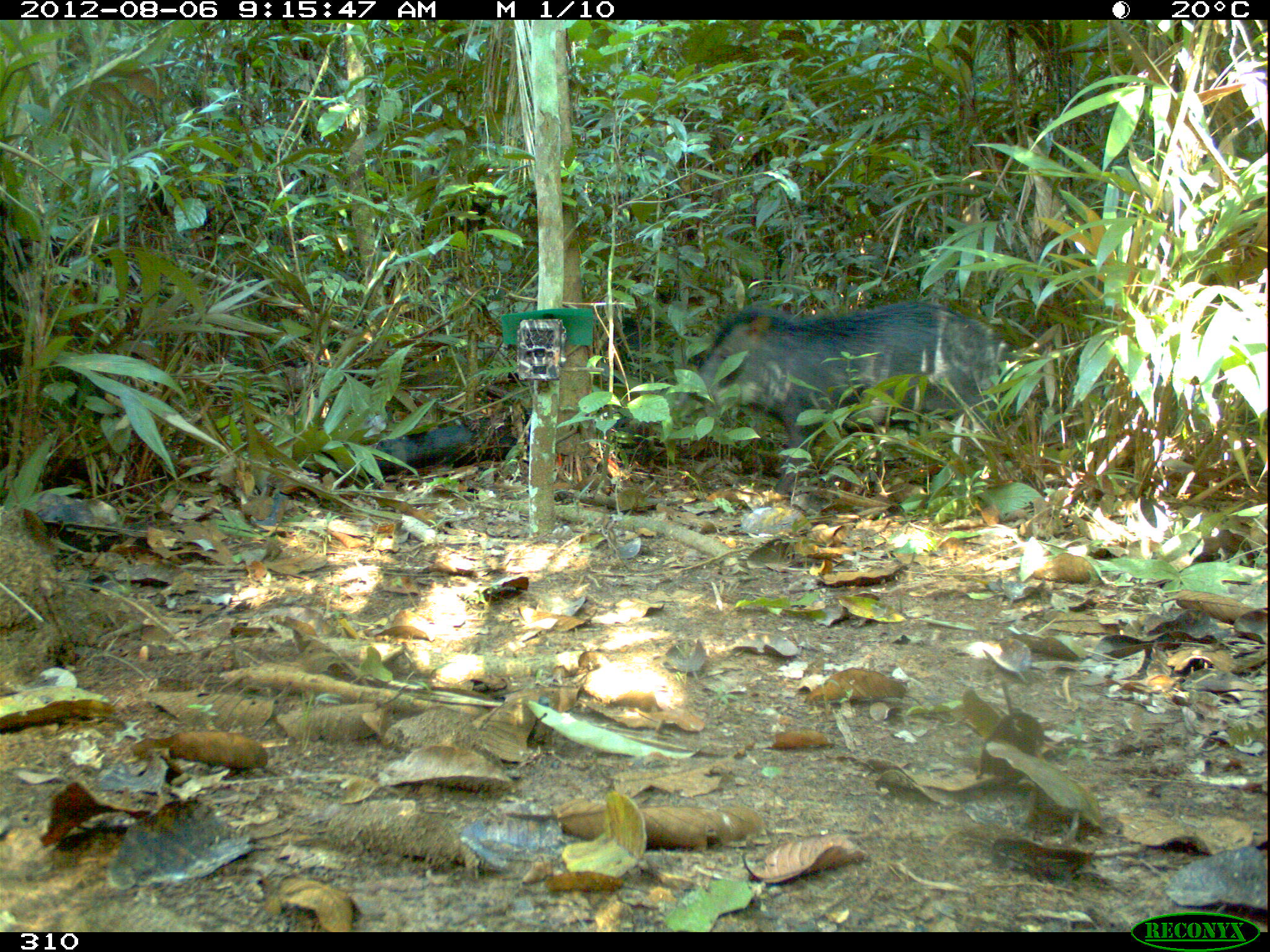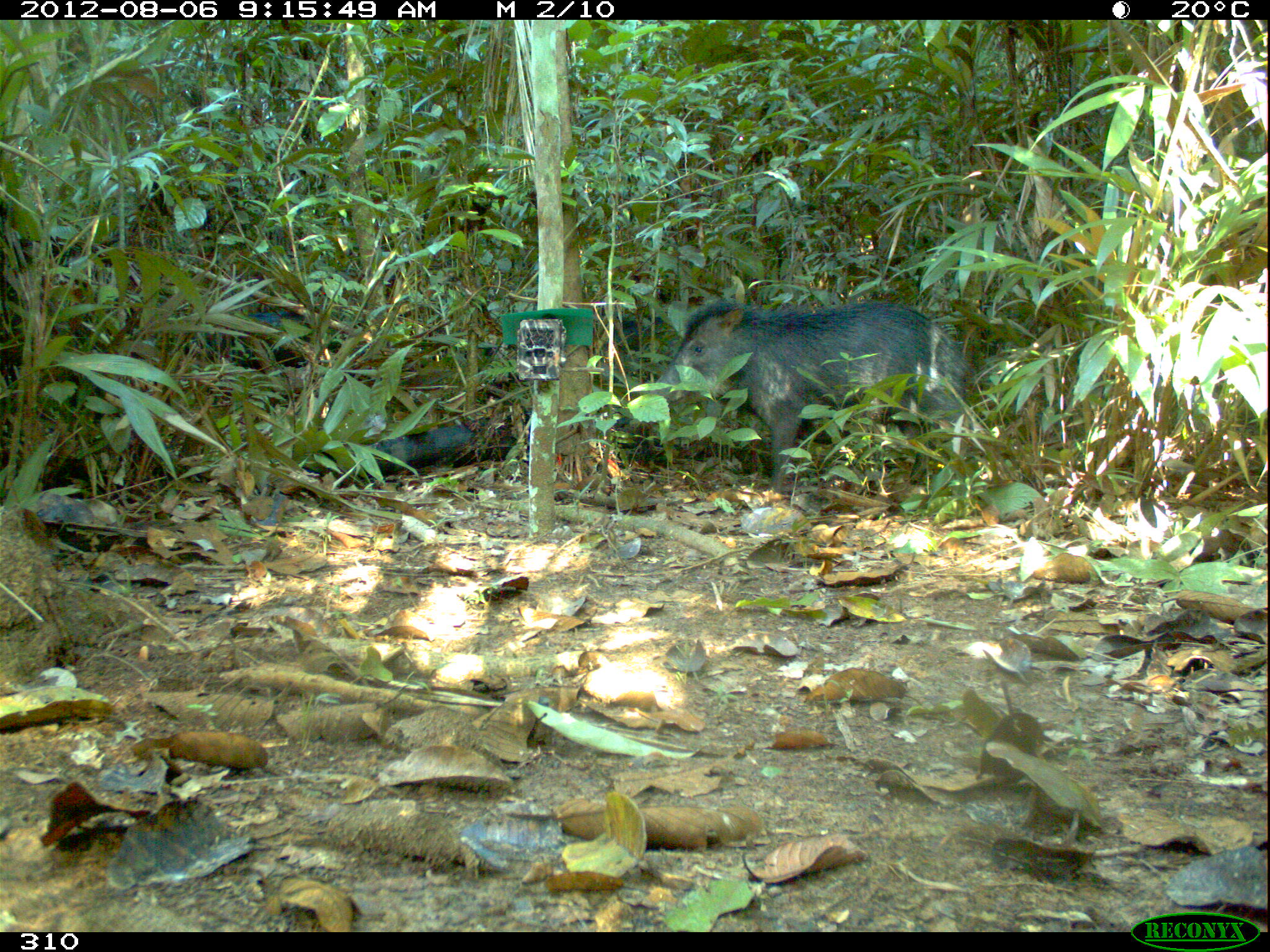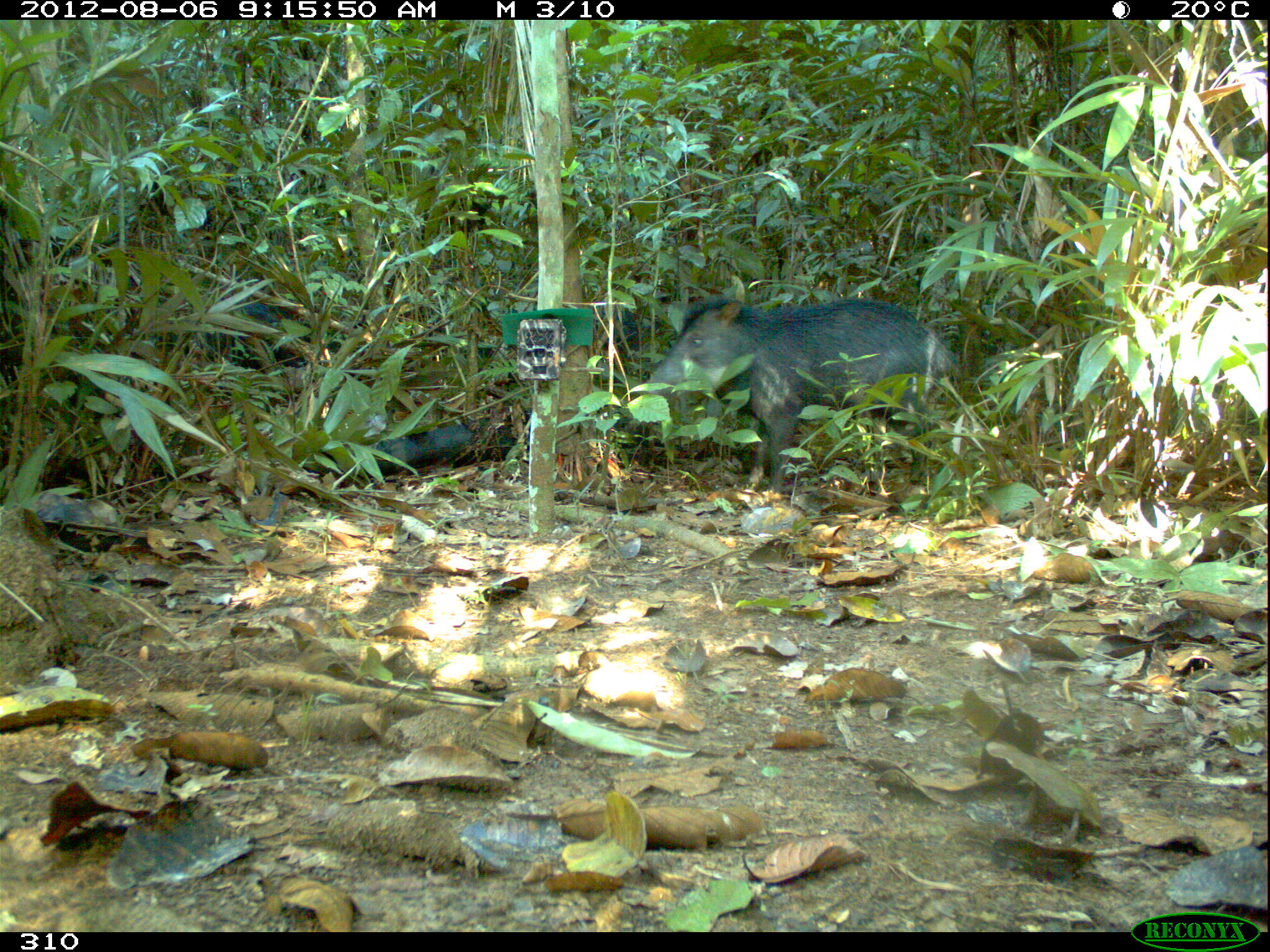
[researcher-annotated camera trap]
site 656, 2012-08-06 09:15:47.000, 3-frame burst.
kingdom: Animalia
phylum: Chordata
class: Mammalia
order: Artiodactyla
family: Tayassuidae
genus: Tayassu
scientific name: Tayassu pecari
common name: white-lipped peccary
Tayassu pecari (white-lipped peccary).